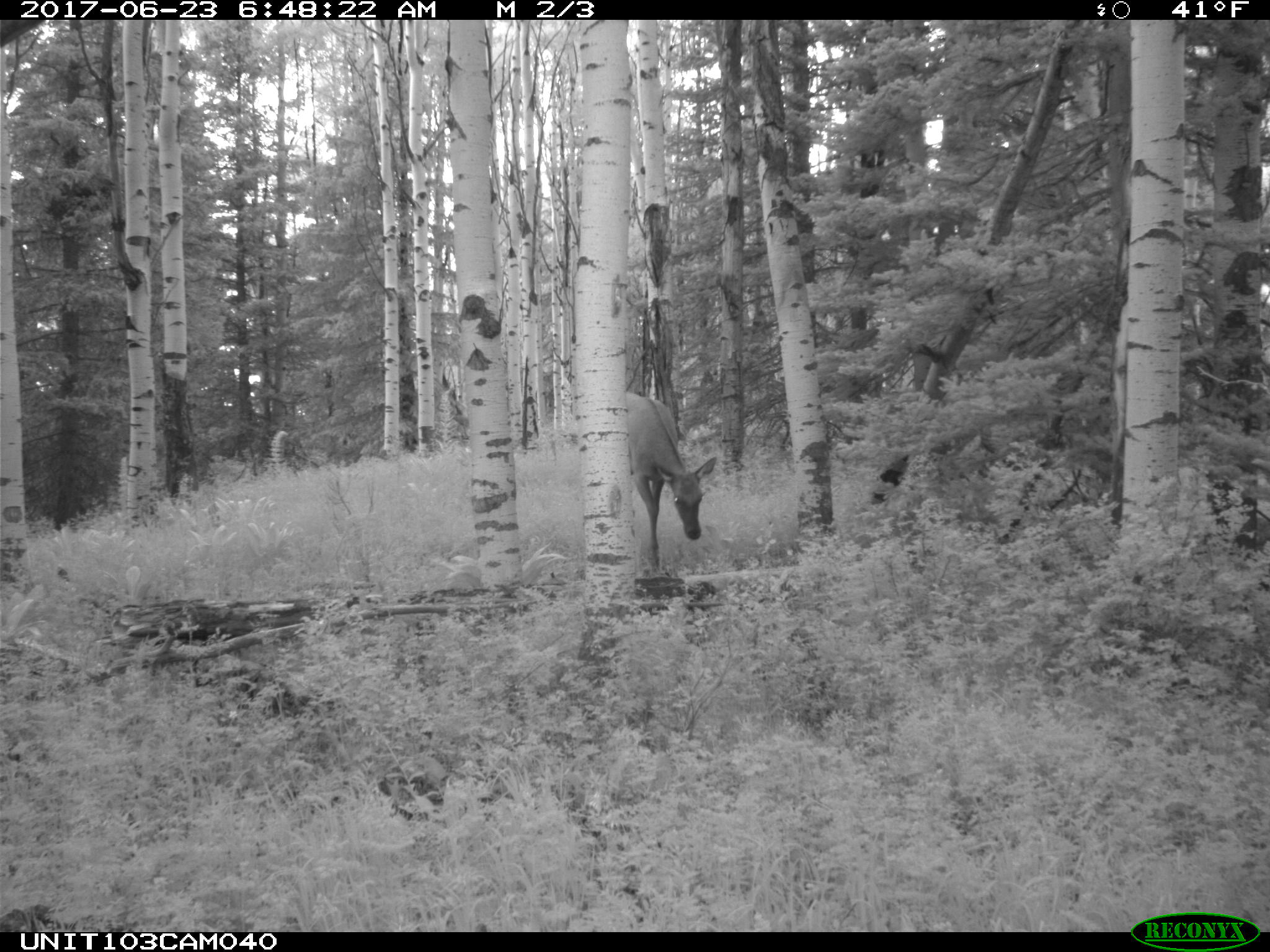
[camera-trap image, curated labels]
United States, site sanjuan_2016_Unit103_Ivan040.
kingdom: Animalia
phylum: Chordata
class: Mammalia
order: Artiodactyla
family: Cervidae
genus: Cervus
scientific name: Cervus elaphus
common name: red deer